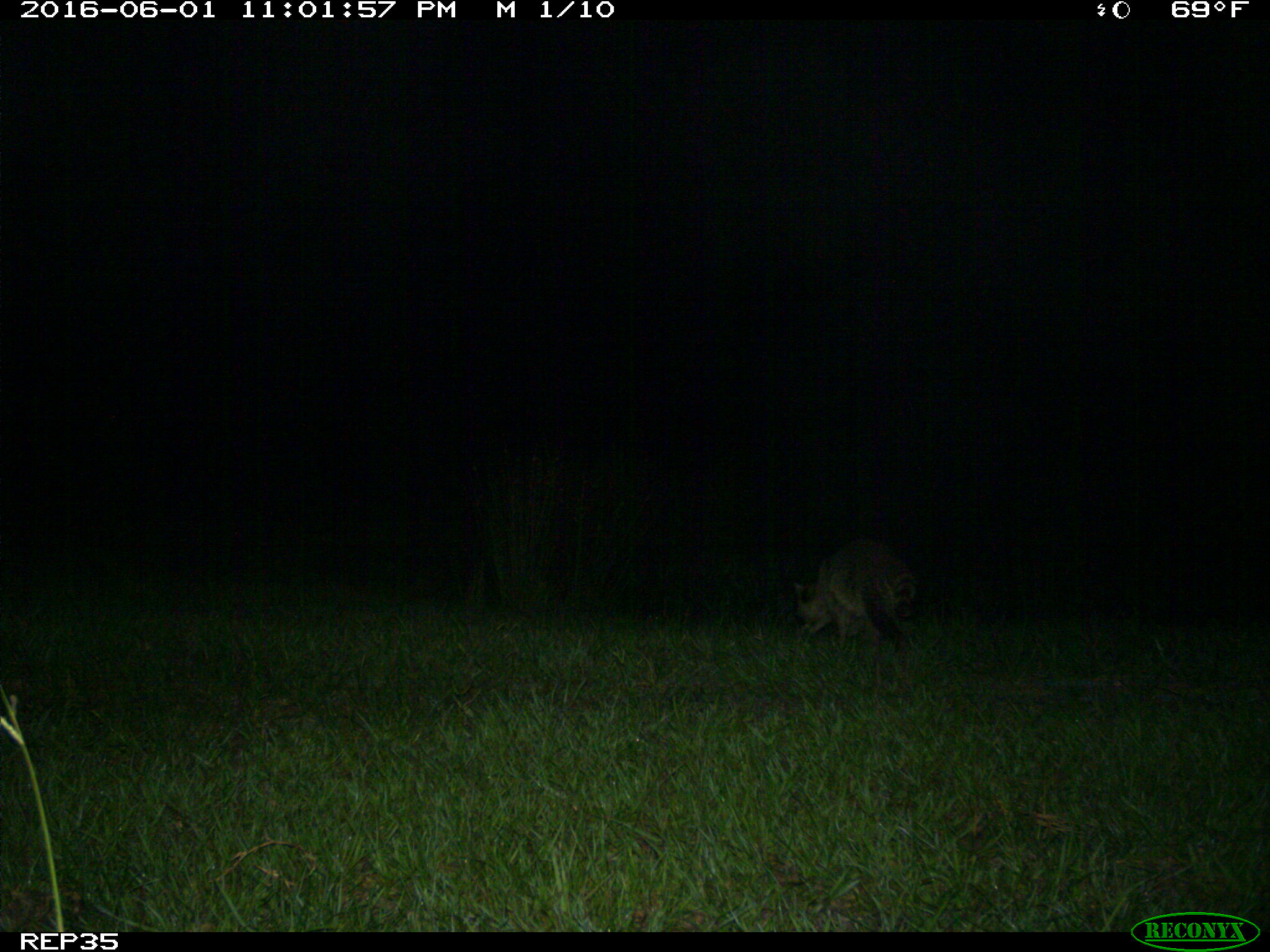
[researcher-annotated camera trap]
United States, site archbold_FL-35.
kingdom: Animalia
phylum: Chordata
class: Mammalia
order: Carnivora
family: Procyonidae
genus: Procyon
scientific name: Procyon lotor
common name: common raccoon